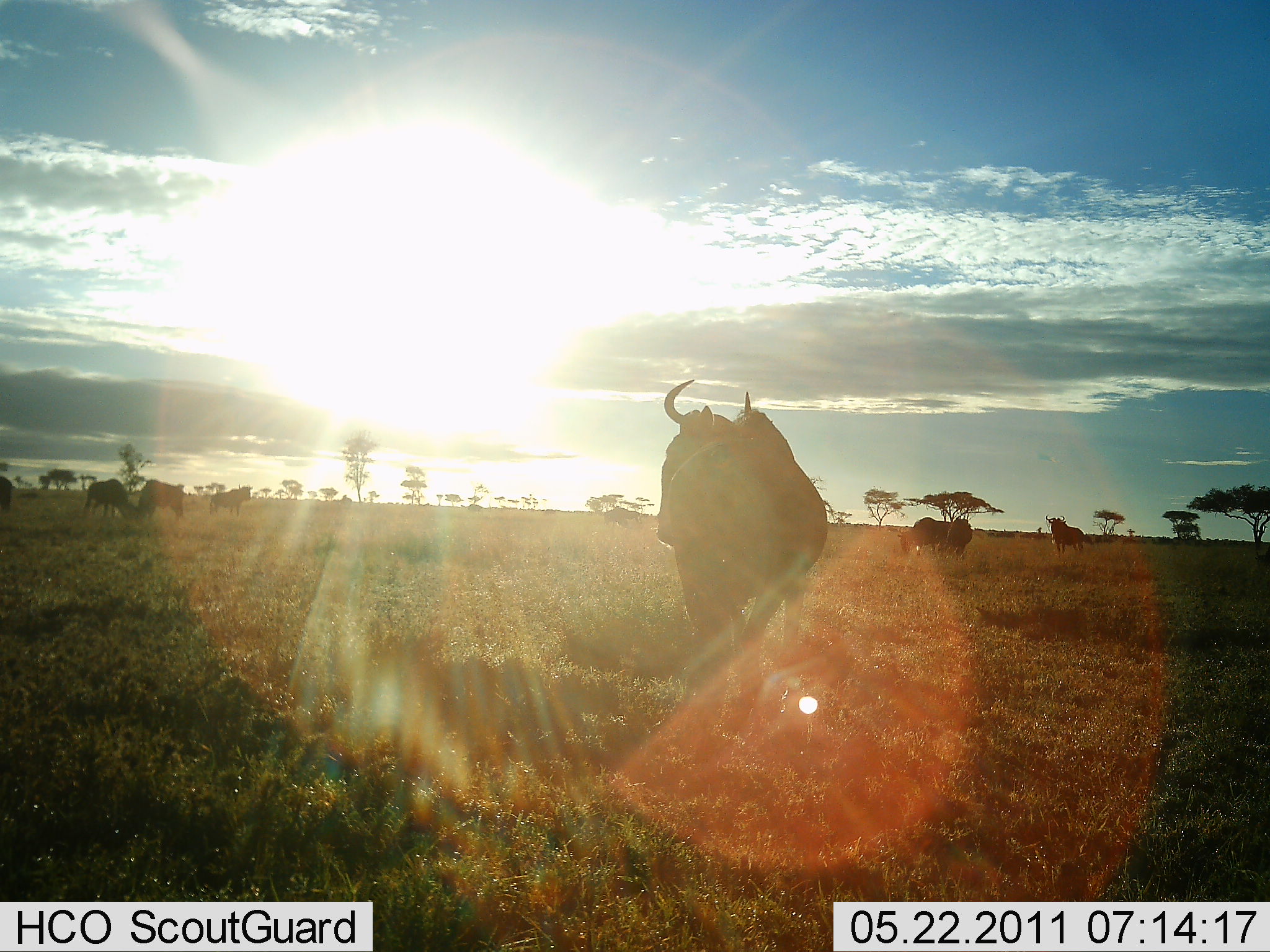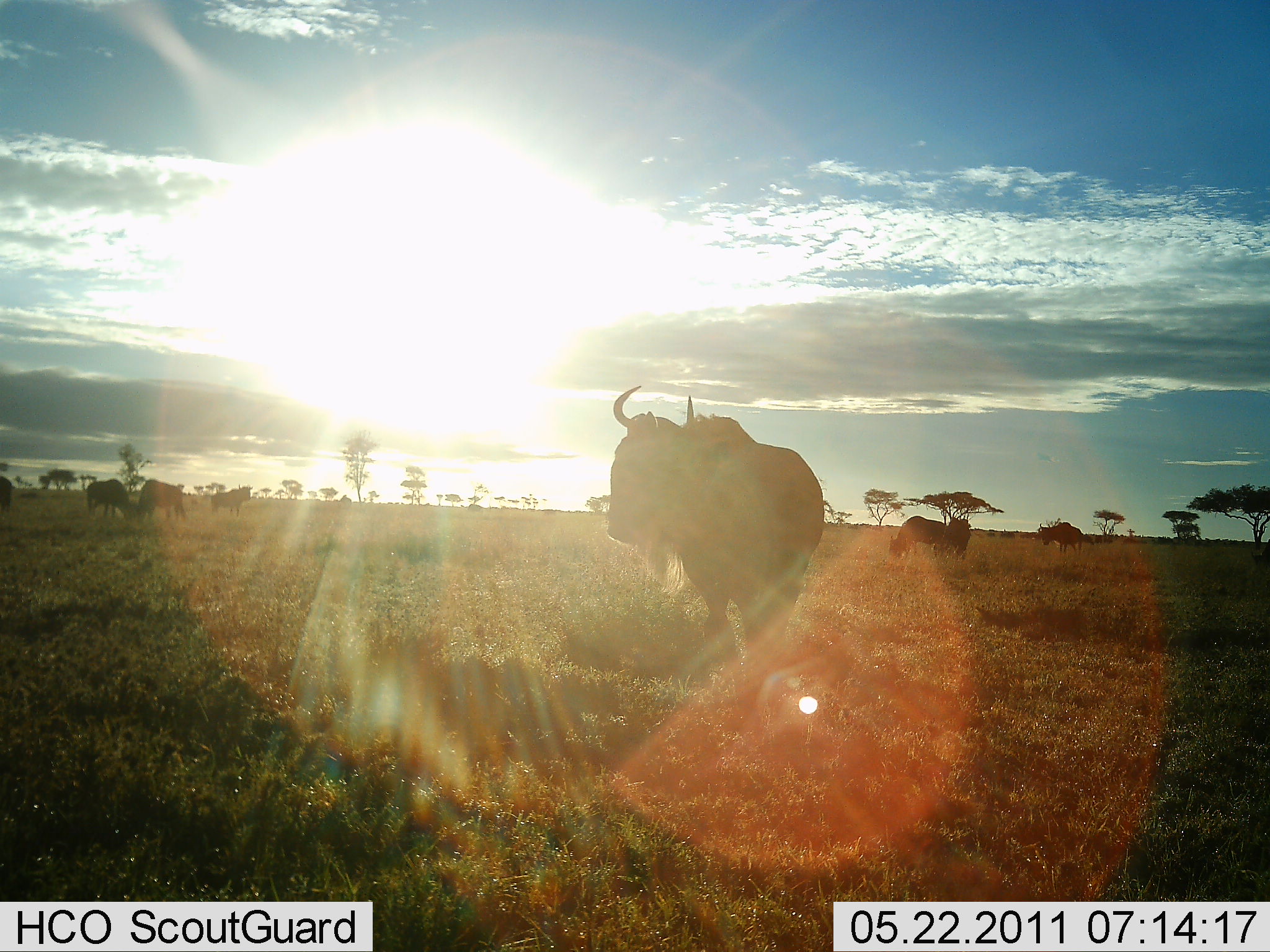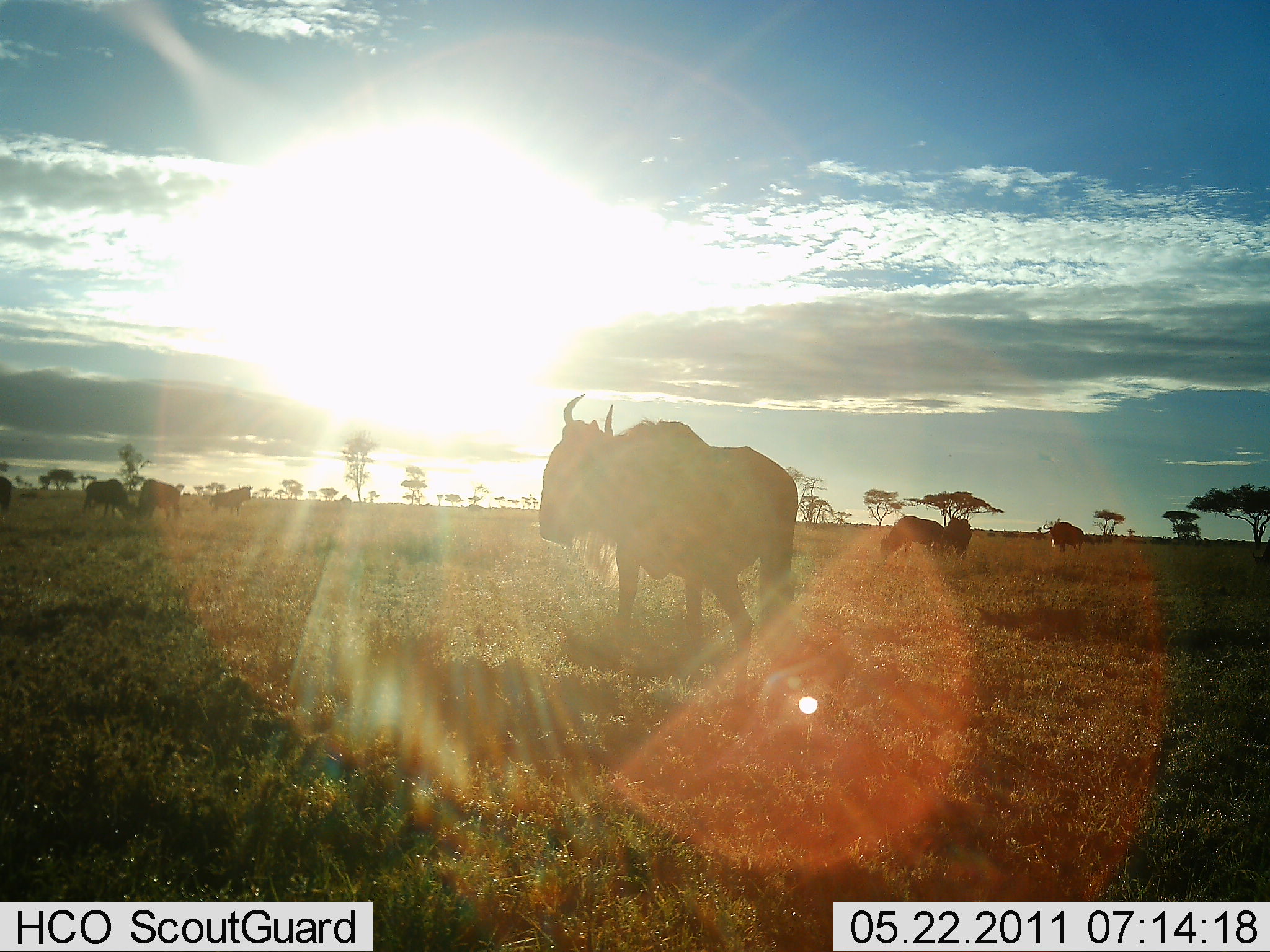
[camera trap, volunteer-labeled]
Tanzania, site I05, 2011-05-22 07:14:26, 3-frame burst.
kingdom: Animalia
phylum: Chordata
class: Mammalia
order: Artiodactyla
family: Bovidae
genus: Connochaetes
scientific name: Connochaetes taurinus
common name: blue wildebeest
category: wildebeest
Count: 7.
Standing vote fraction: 73%.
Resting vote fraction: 9%.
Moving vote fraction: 55%.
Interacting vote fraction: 0%.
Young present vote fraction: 0%.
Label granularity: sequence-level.